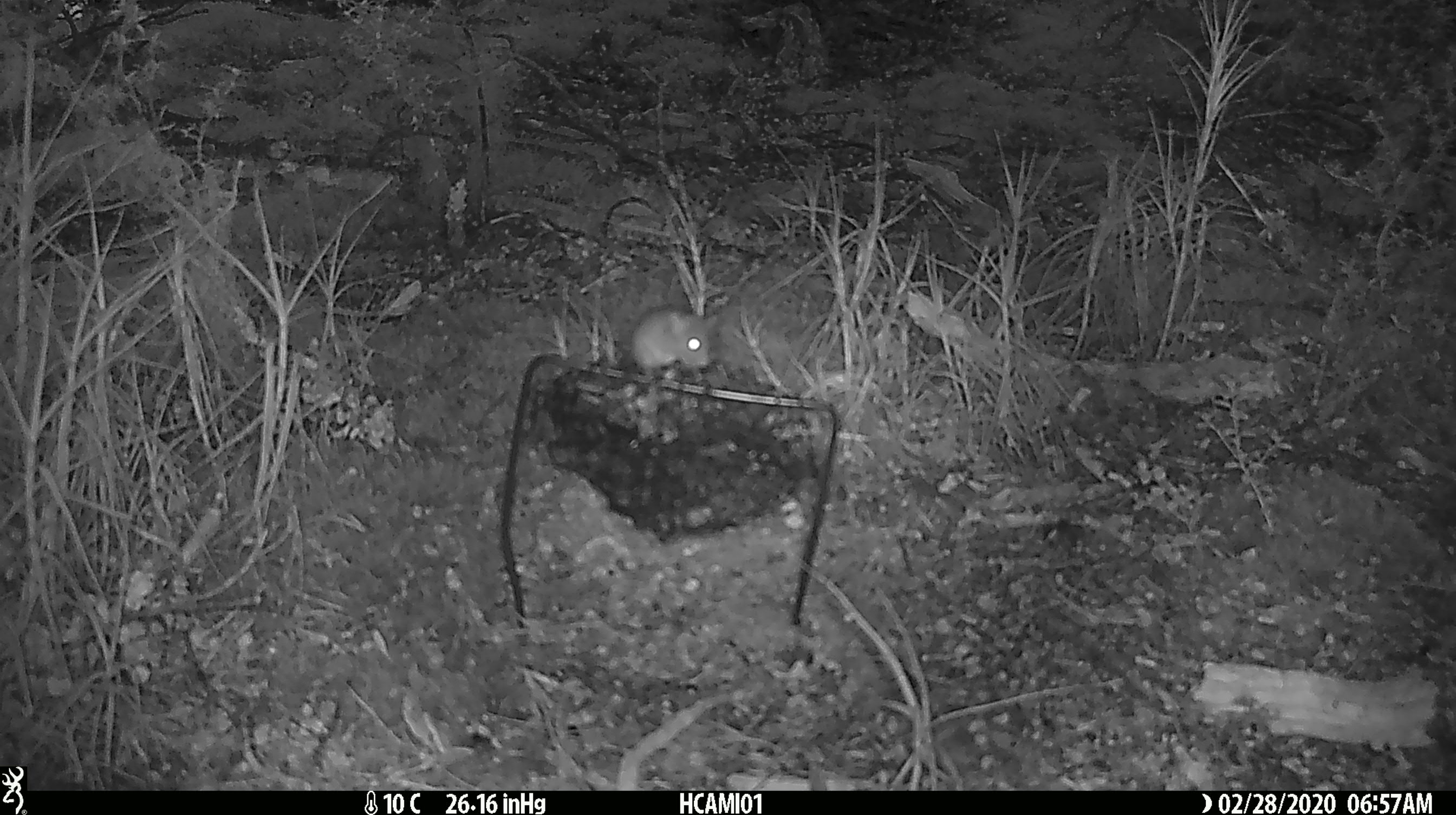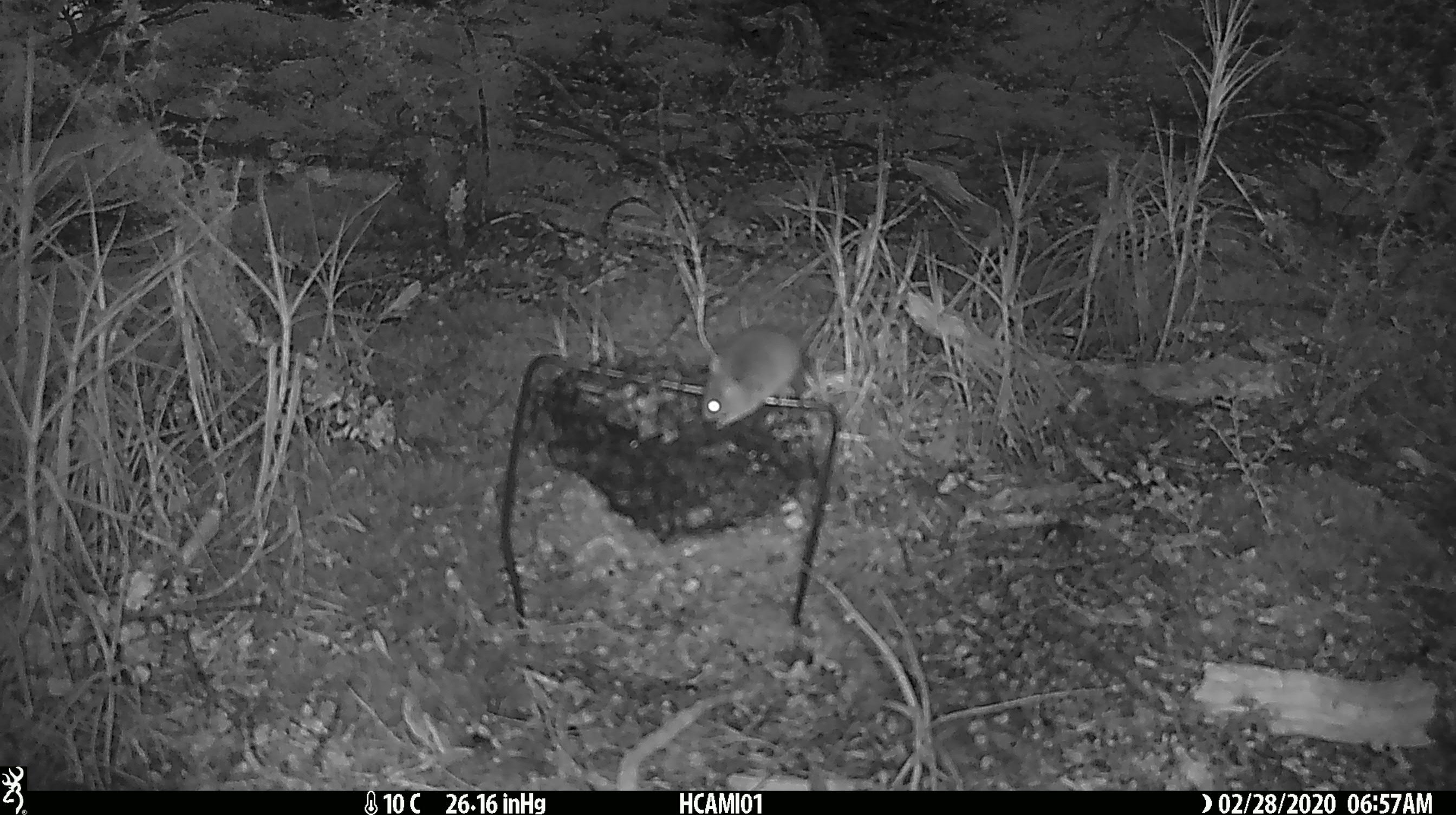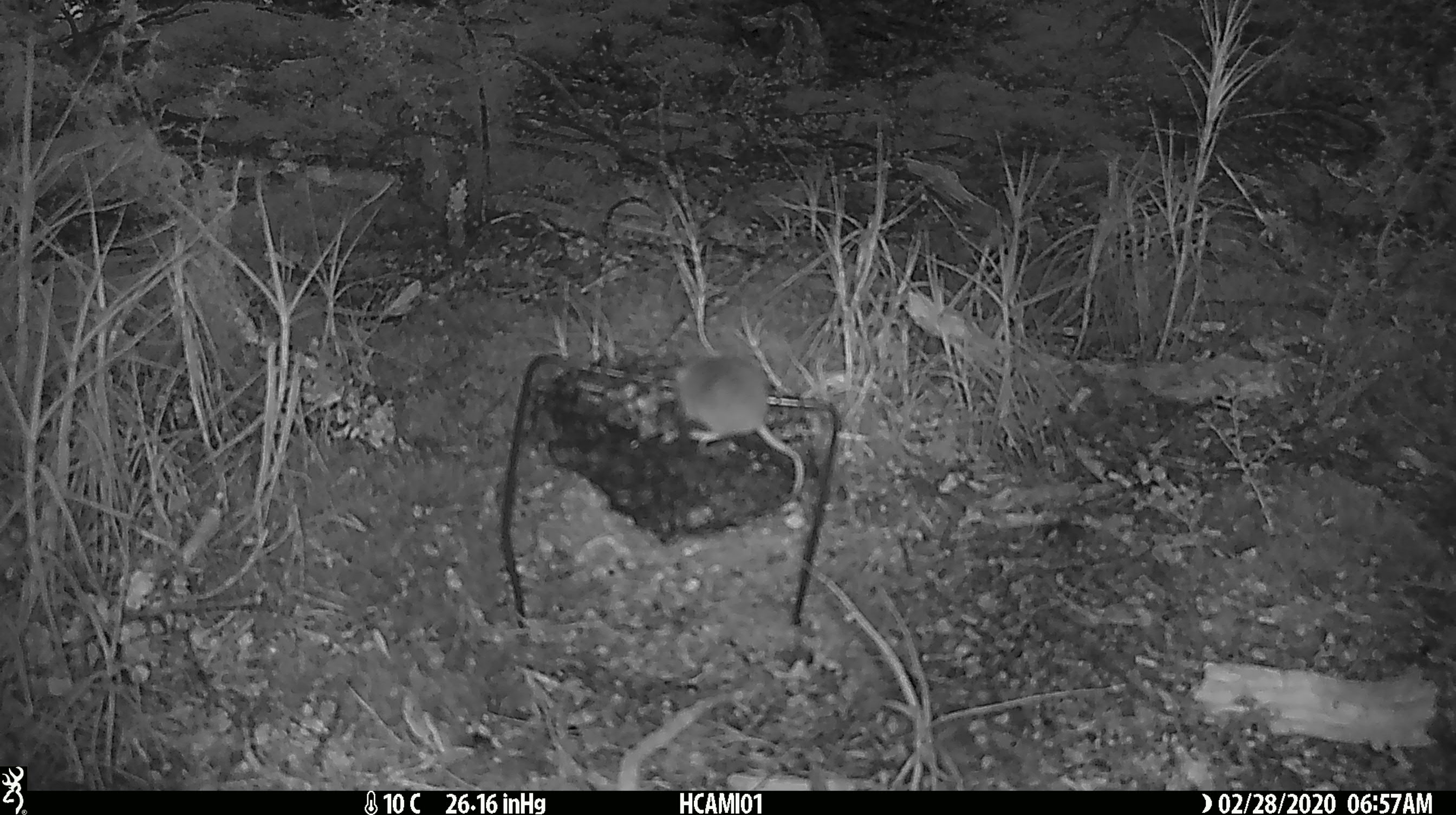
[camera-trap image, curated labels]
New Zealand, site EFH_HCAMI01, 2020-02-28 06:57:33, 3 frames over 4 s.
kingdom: Animalia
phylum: Chordata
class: Mammalia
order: Rodentia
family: Muridae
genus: Mus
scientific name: Mus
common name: mouse